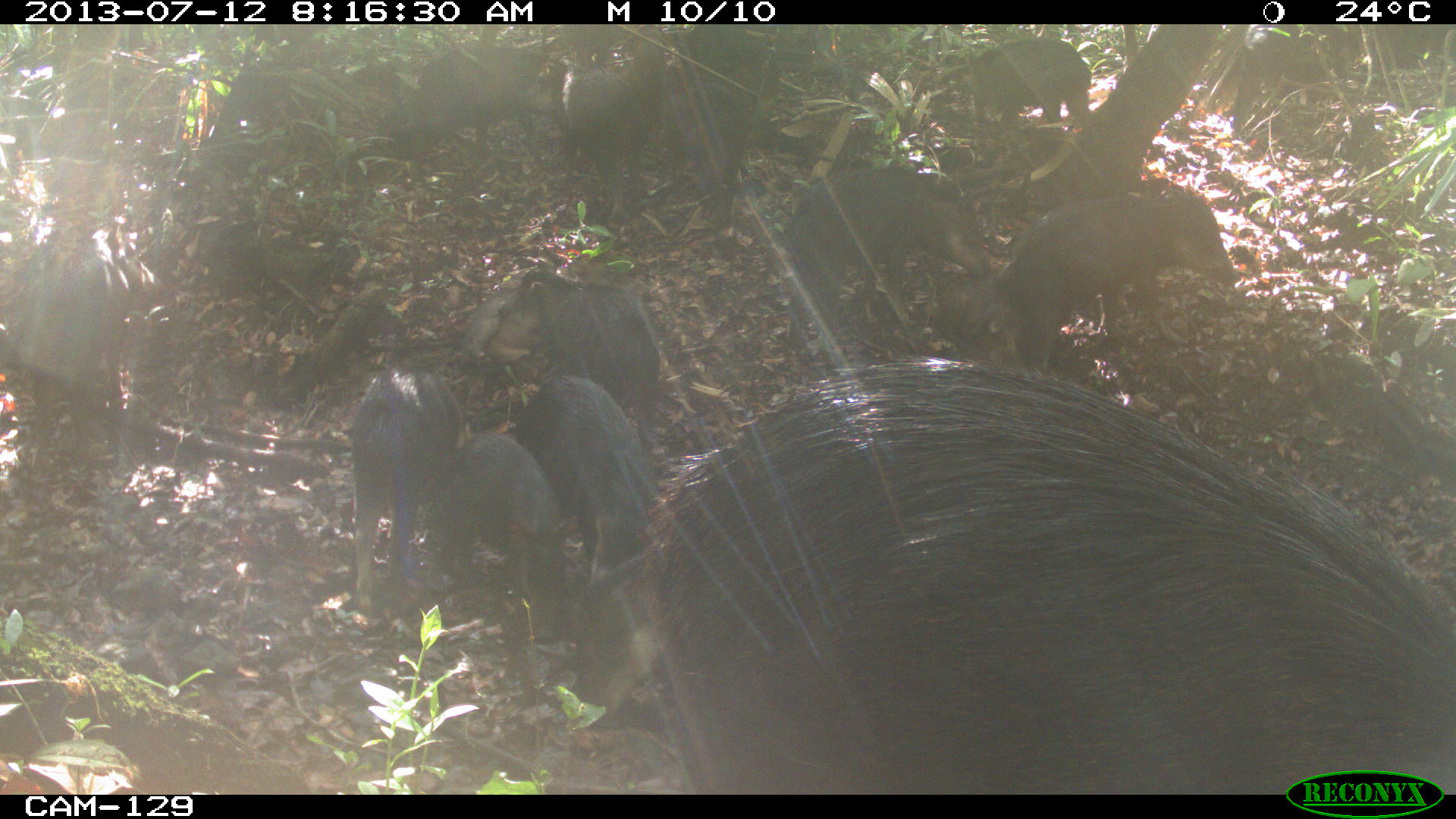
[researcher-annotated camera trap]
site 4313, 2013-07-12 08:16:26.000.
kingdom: Animalia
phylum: Chordata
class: Mammalia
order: Artiodactyla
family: Tayassuidae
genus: Tayassu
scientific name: Tayassu pecari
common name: white-lipped peccary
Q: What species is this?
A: Tayassu pecari (white-lipped peccary).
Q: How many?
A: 20.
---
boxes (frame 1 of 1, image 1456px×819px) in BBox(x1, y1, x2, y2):
tayassu pecari: BBox(644, 355, 1449, 795); BBox(1006, 190, 1232, 373); BBox(792, 169, 989, 336); BBox(483, 267, 658, 454); BBox(506, 372, 660, 562); BBox(433, 433, 562, 650); BBox(350, 362, 446, 624); BBox(369, 34, 538, 179); BBox(519, 49, 647, 217); BBox(559, 558, 663, 729); BBox(1224, 24, 1354, 132); BBox(965, 35, 1094, 136); BBox(656, 68, 751, 202); BBox(673, 25, 763, 89)